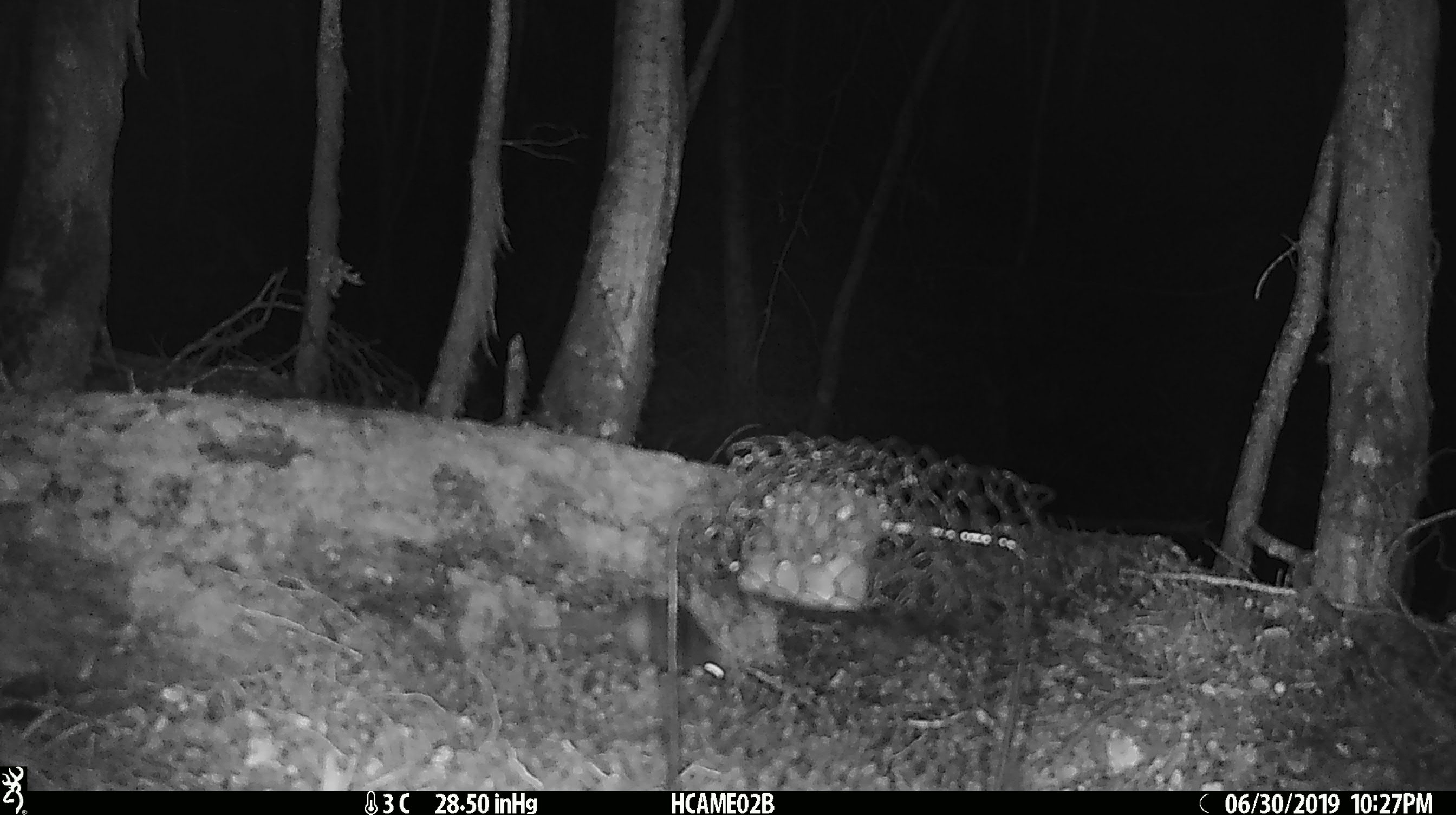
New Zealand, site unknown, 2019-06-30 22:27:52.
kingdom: Animalia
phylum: Chordata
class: Mammalia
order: Rodentia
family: Muridae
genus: Mus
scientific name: Mus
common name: mouse